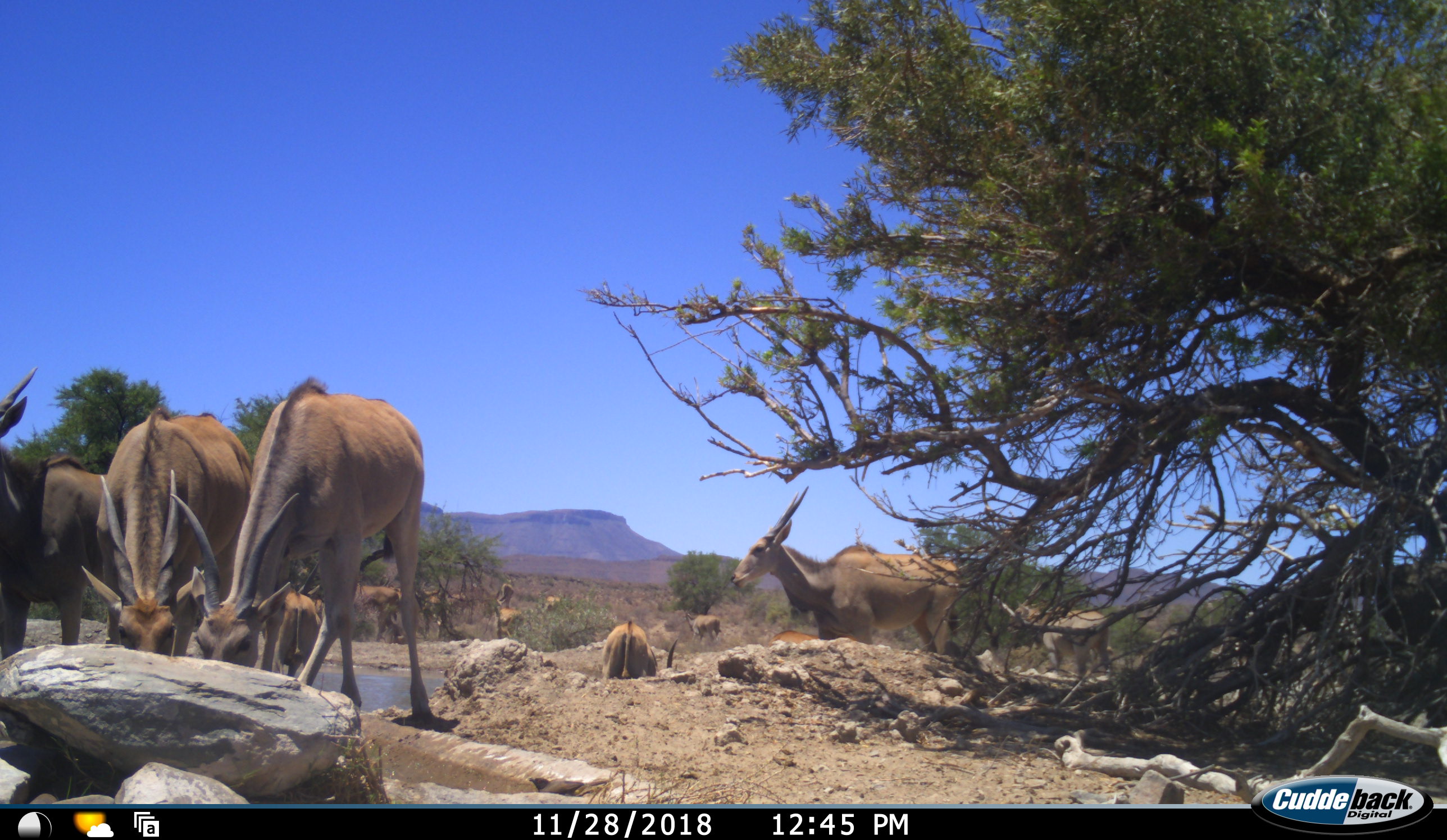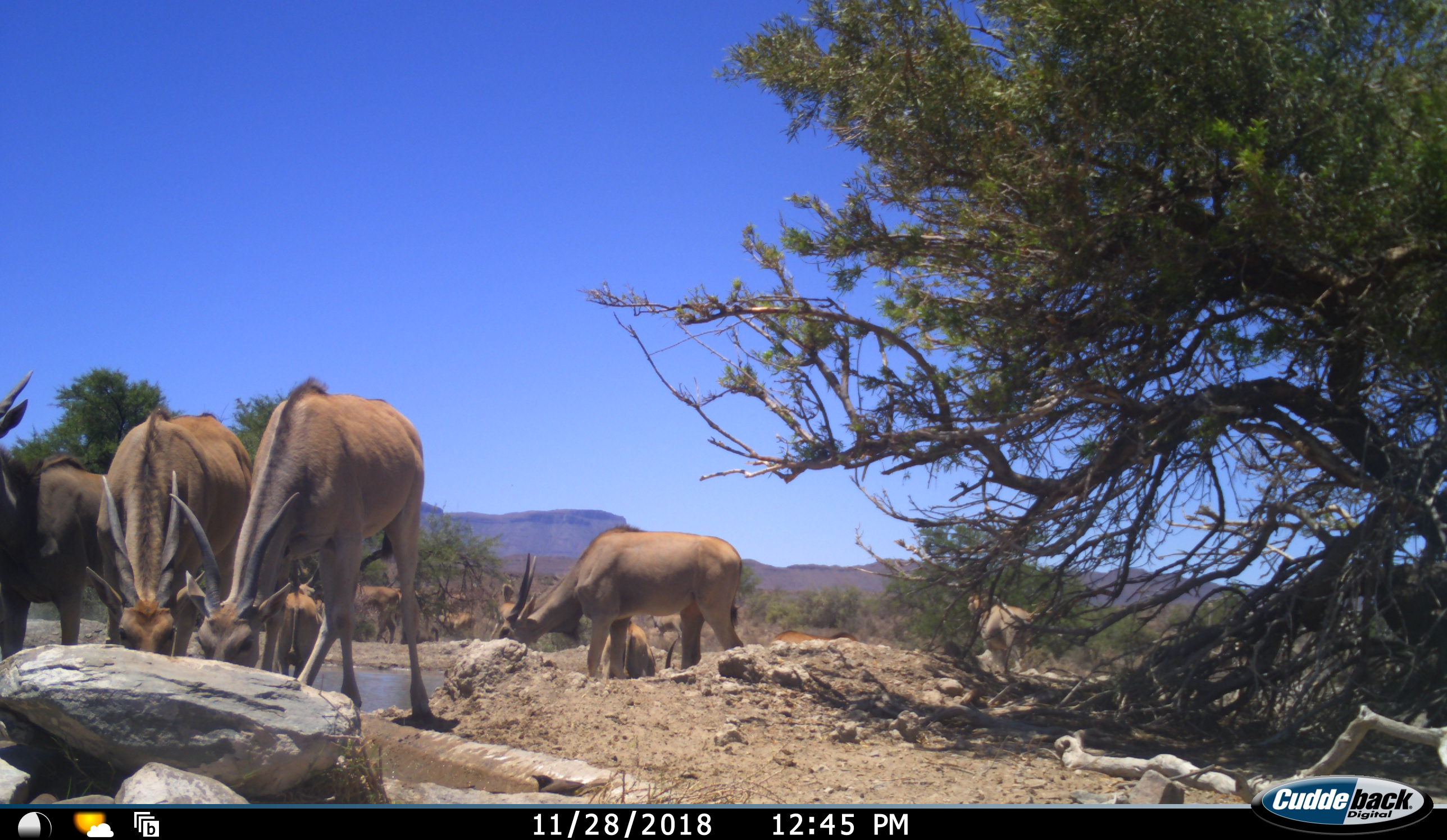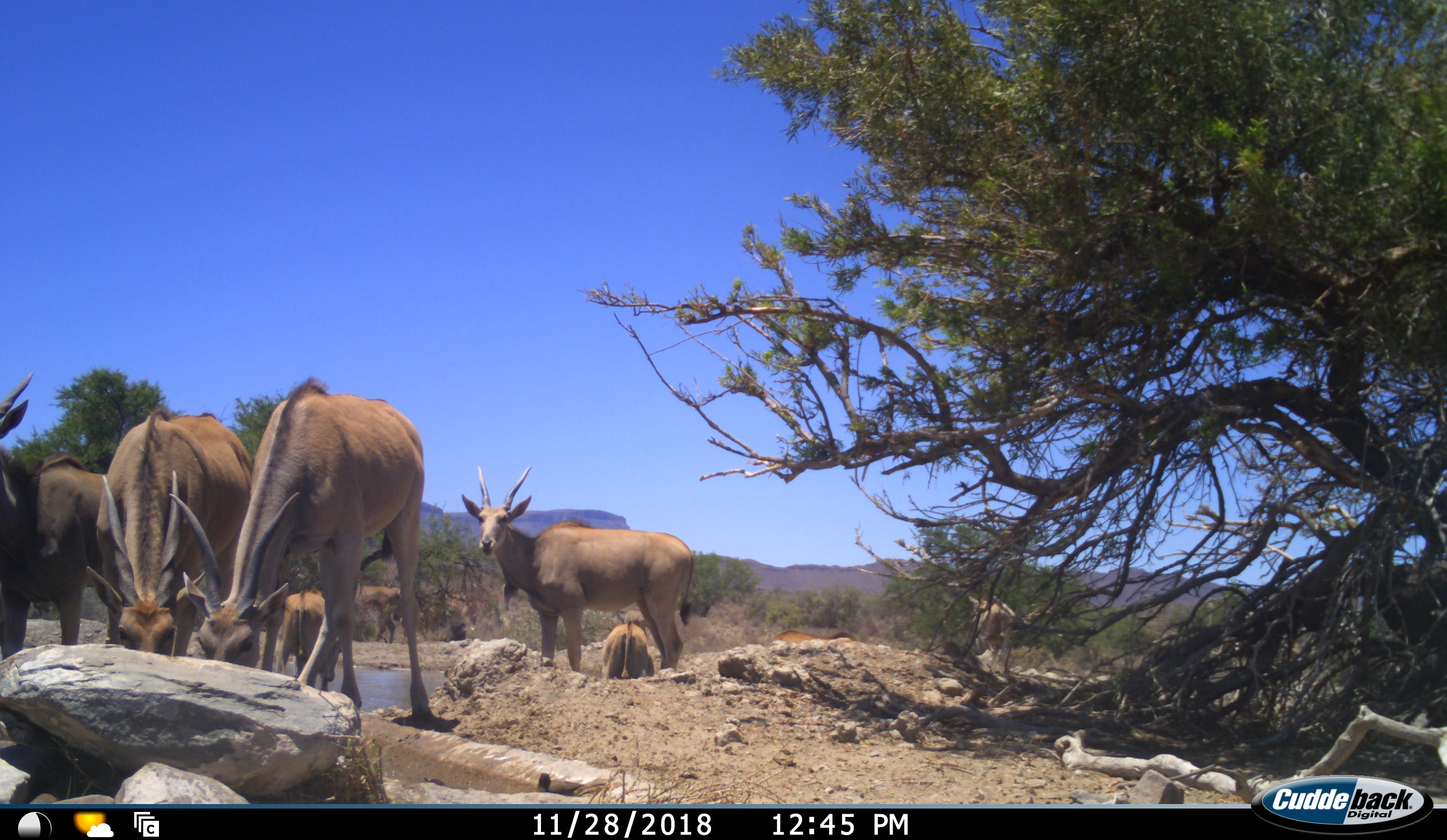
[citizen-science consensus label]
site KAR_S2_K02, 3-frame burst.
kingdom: Animalia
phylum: Chordata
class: Mammalia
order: Artiodactyla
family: Bovidae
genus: Tragelaphus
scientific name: Tragelaphus oryx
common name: eland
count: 11-50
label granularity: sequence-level